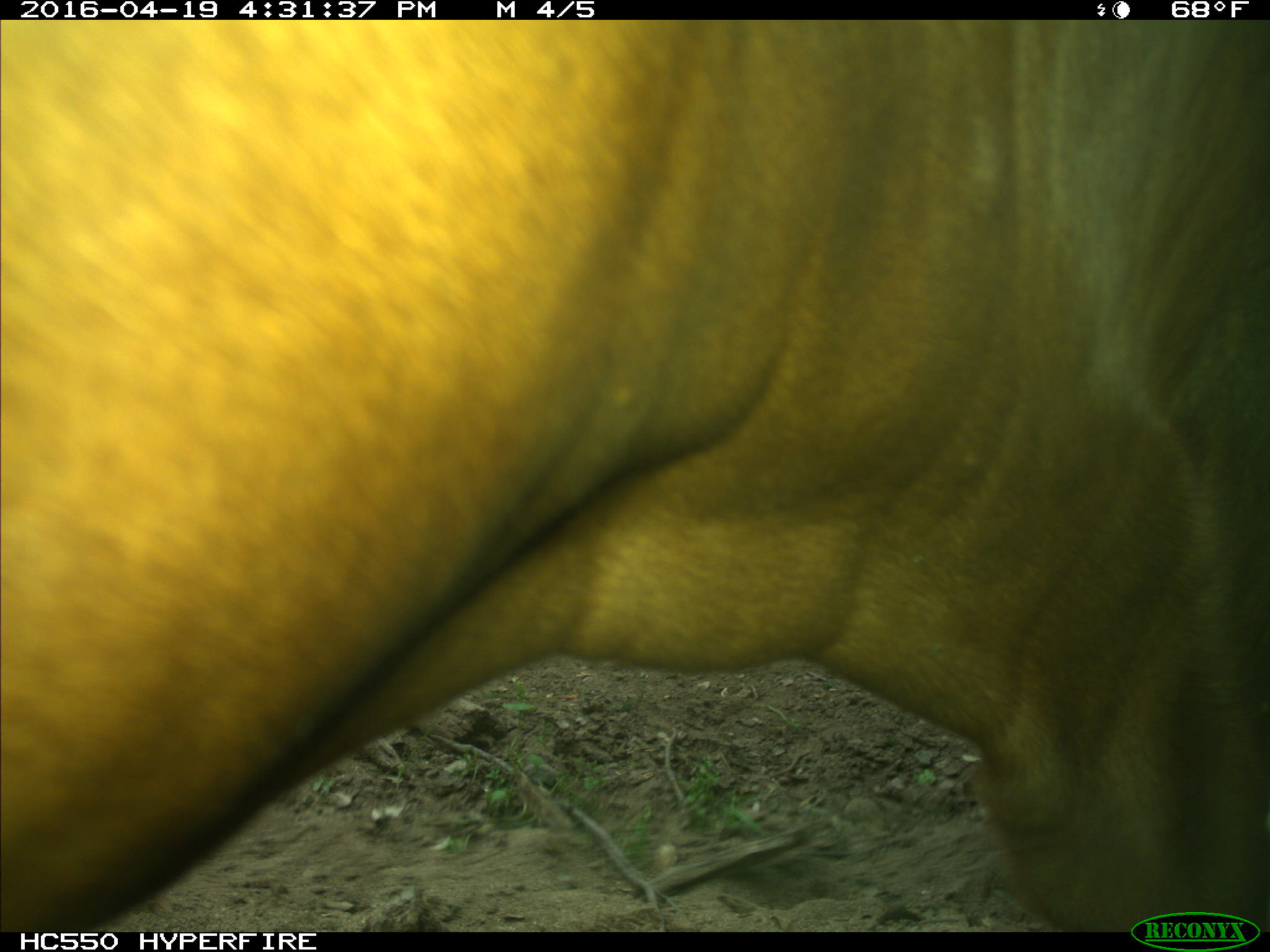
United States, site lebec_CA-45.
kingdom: Animalia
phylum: Chordata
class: Mammalia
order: Artiodactyla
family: Bovidae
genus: Bos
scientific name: Bos taurus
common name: domestic cow